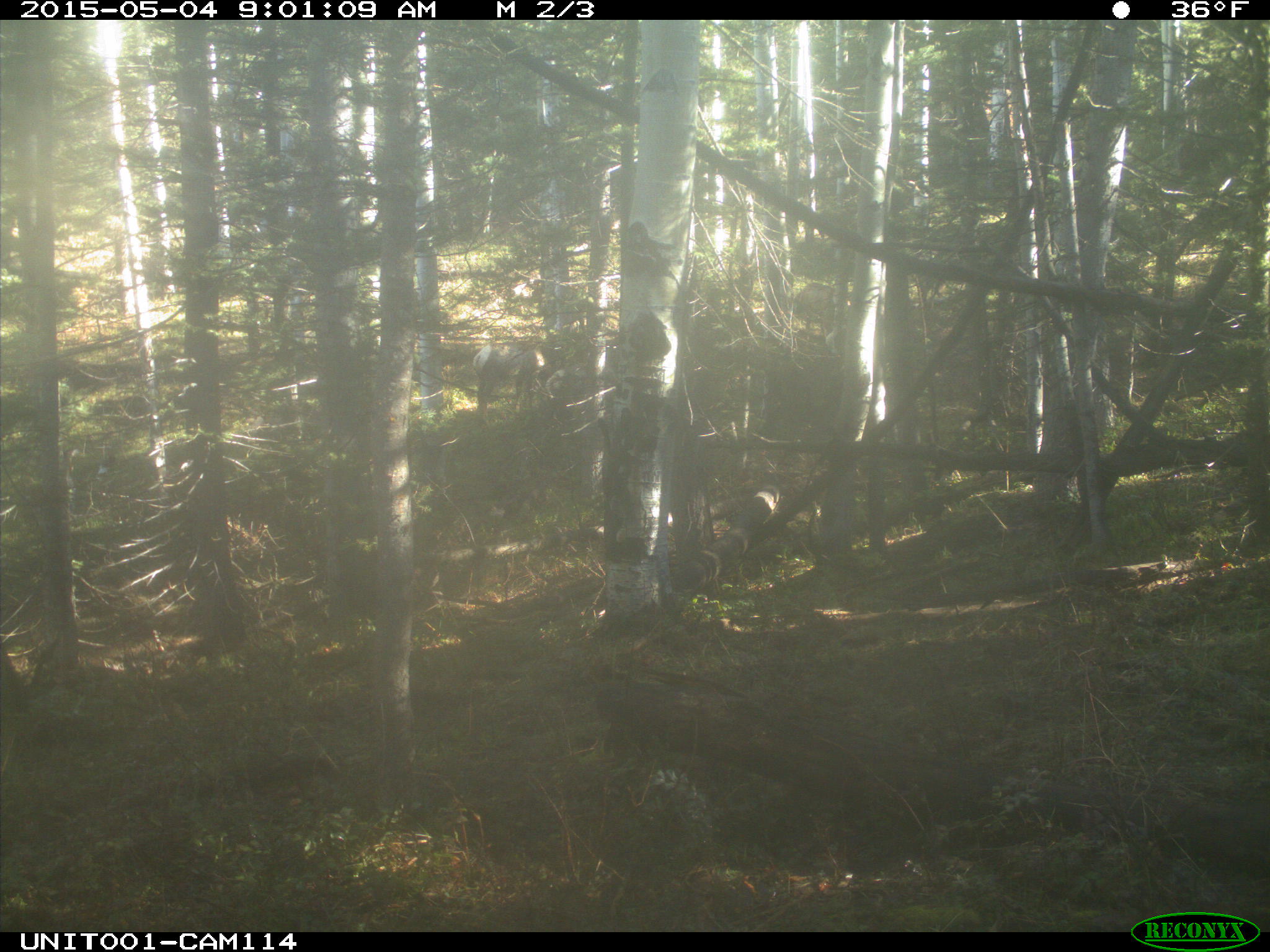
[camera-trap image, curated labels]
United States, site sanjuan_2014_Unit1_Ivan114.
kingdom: Animalia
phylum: Chordata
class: Mammalia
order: Artiodactyla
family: Cervidae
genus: Cervus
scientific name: Cervus elaphus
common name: red deer